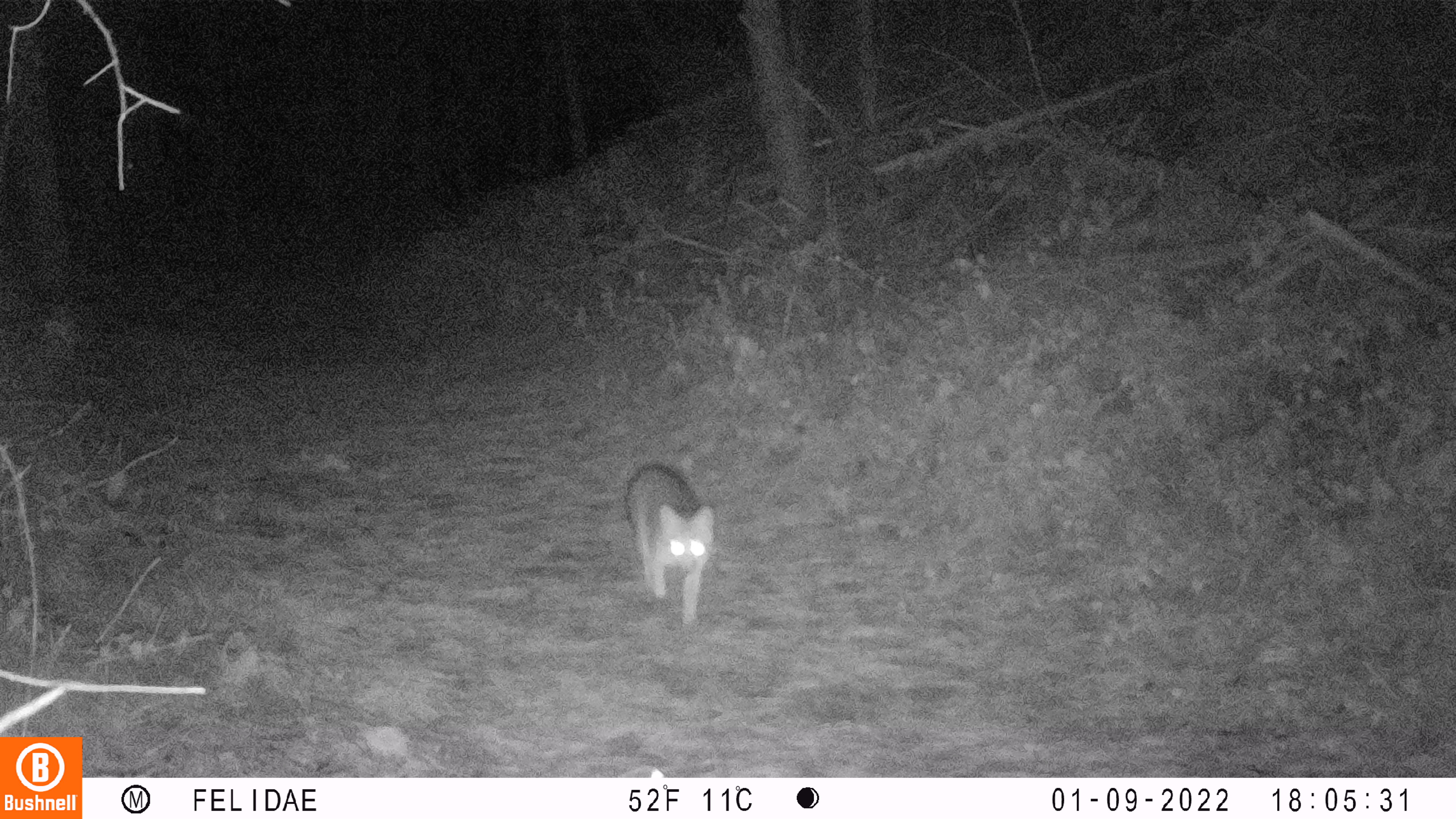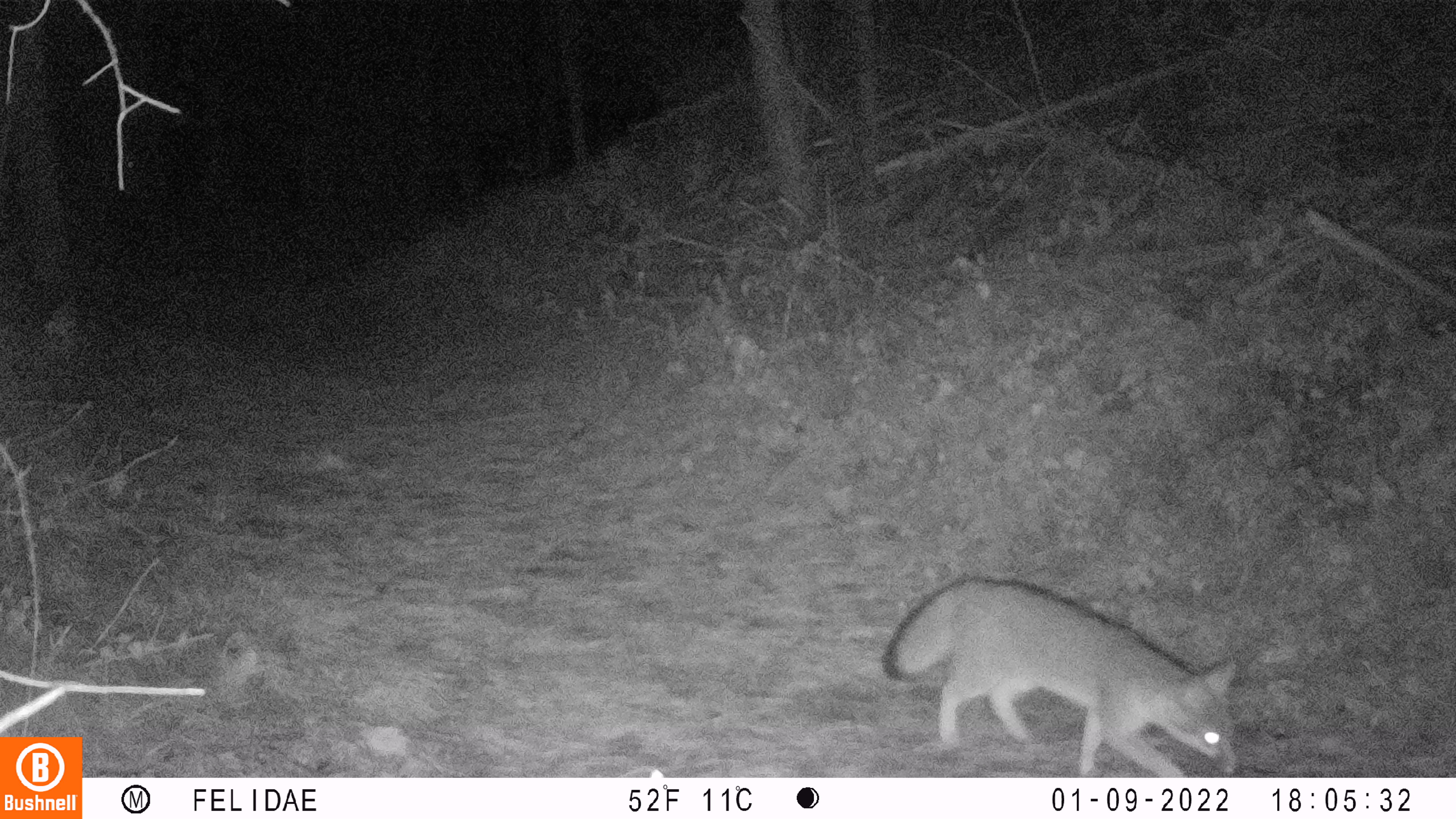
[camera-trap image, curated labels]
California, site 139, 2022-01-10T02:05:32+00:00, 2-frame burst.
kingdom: Animalia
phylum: Chordata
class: Mammalia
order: Carnivora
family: Canidae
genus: Urocyon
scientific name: Urocyon cinereoargenteus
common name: gray fox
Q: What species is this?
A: Gray fox (Urocyon cinereoargenteus).